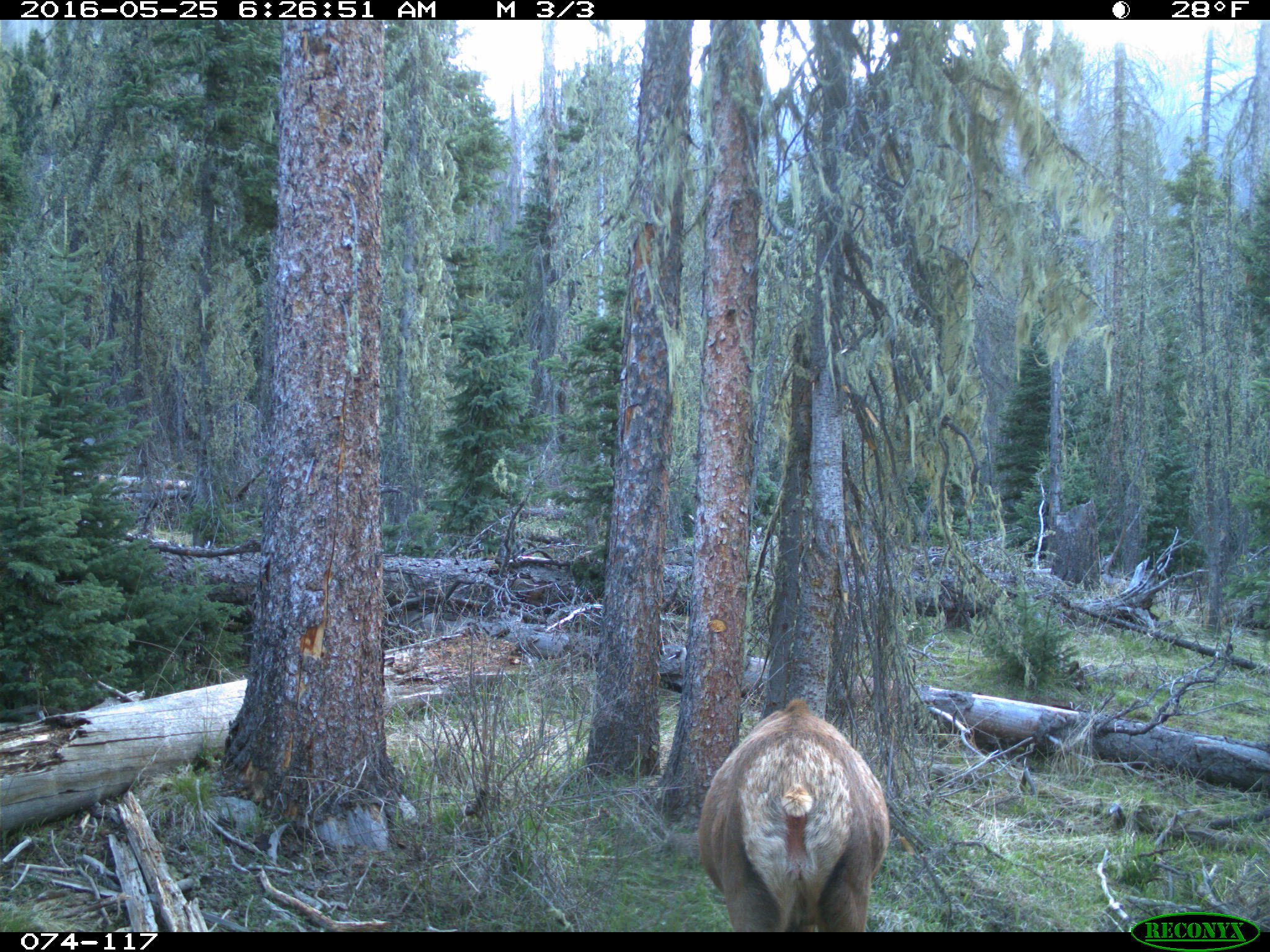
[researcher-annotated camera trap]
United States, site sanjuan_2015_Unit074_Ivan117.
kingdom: Animalia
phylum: Chordata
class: Mammalia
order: Artiodactyla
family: Cervidae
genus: Cervus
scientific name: Cervus elaphus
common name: red deer